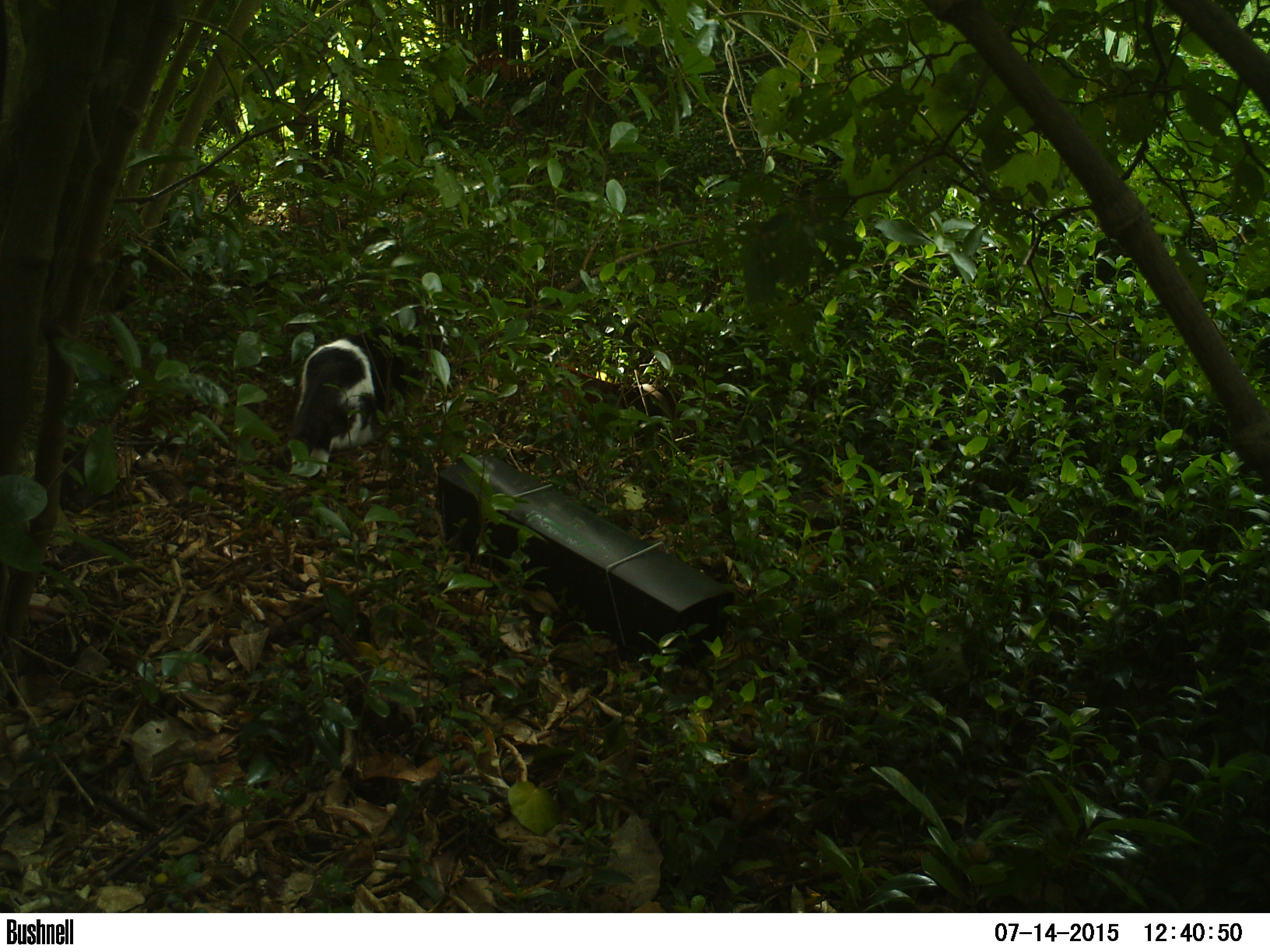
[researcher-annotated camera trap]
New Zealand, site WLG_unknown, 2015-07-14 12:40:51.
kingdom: Animalia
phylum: Chordata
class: Mammalia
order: Carnivora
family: Felidae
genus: Felis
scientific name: Felis catus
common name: domestic cat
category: cat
Cat (domestic cat) (Felis catus).